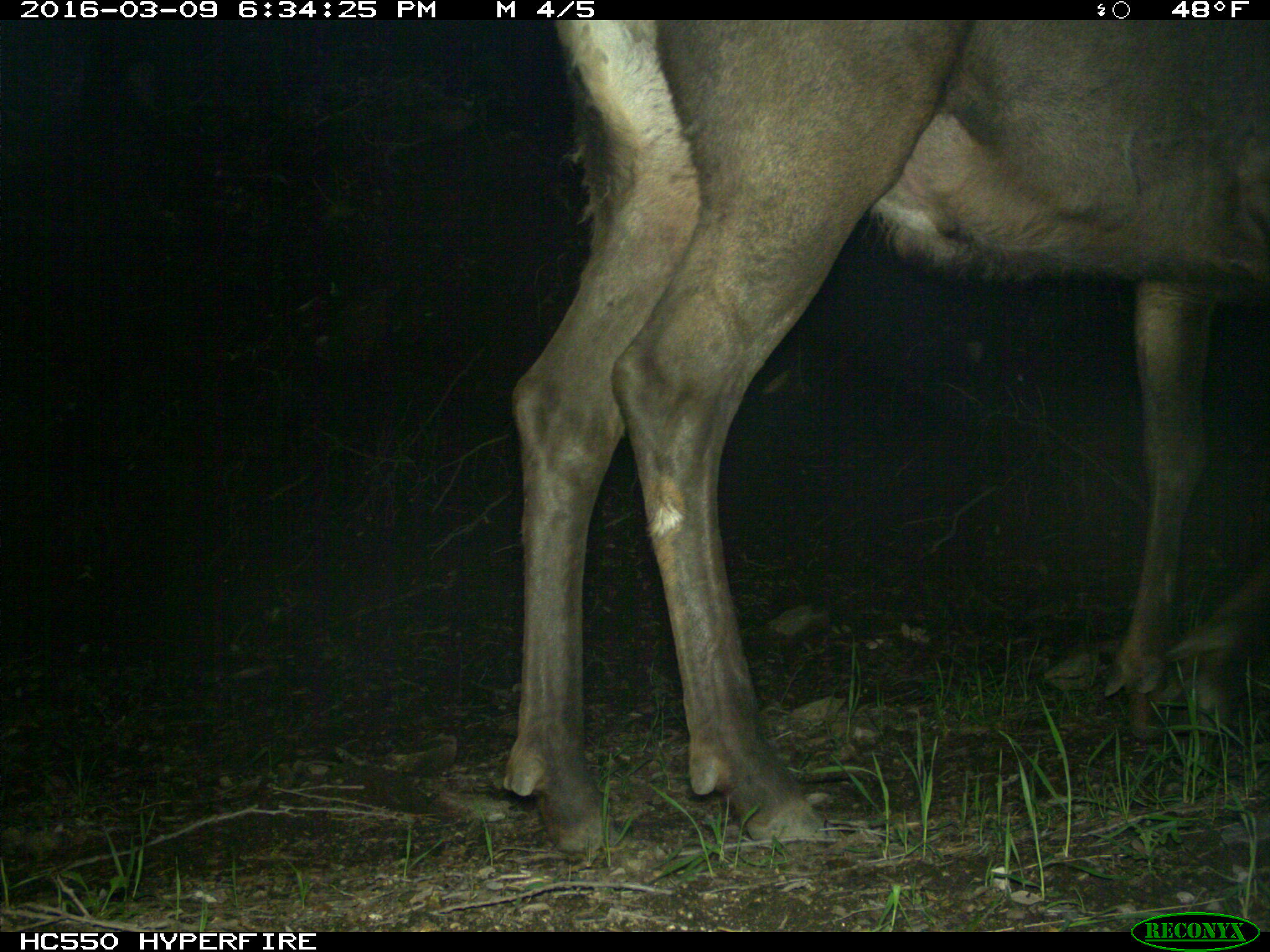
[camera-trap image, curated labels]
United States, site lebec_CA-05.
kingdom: Animalia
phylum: Chordata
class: Mammalia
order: Artiodactyla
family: Cervidae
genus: Cervus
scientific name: Cervus canadensis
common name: elk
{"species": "Cervus canadensis (elk)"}